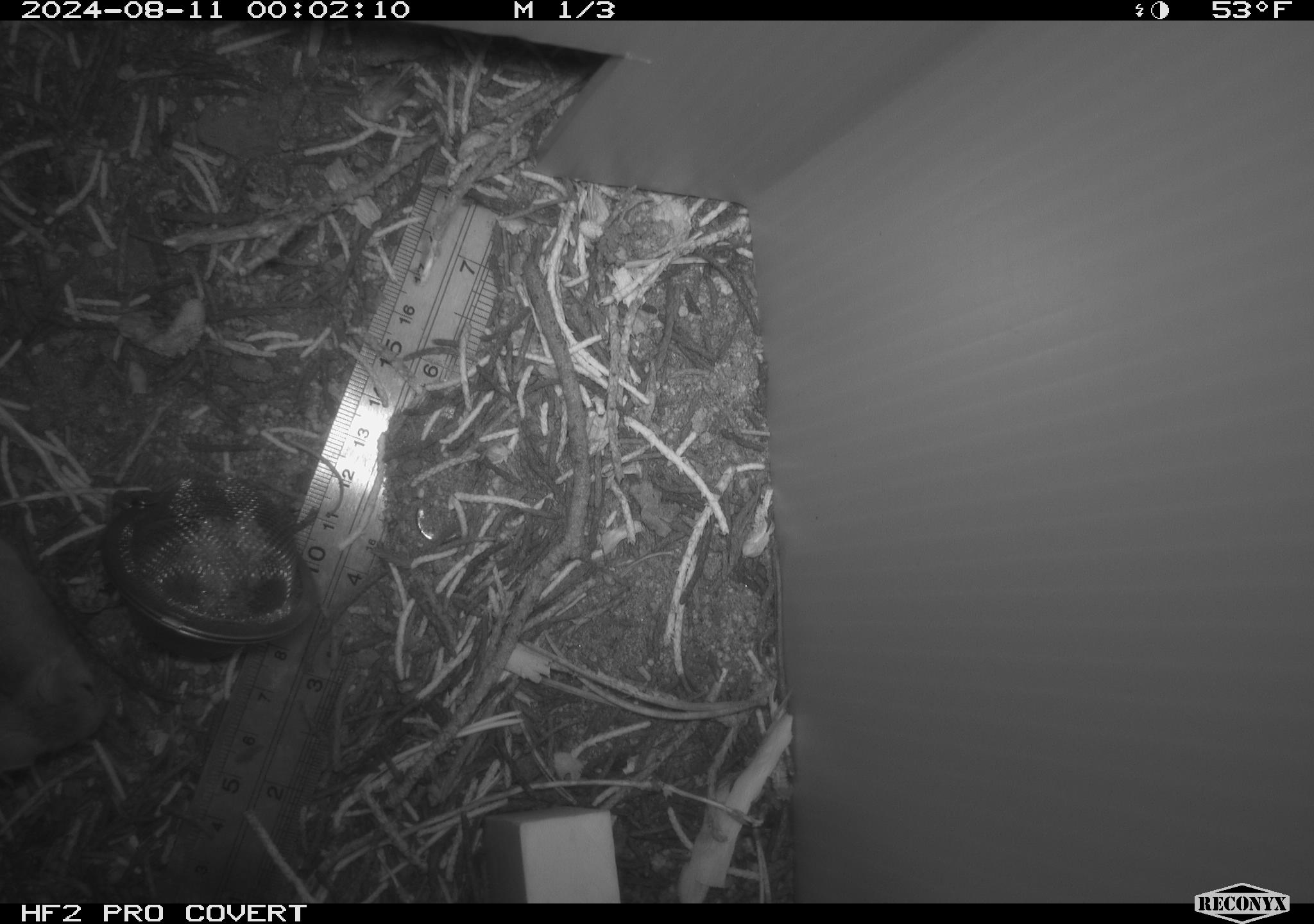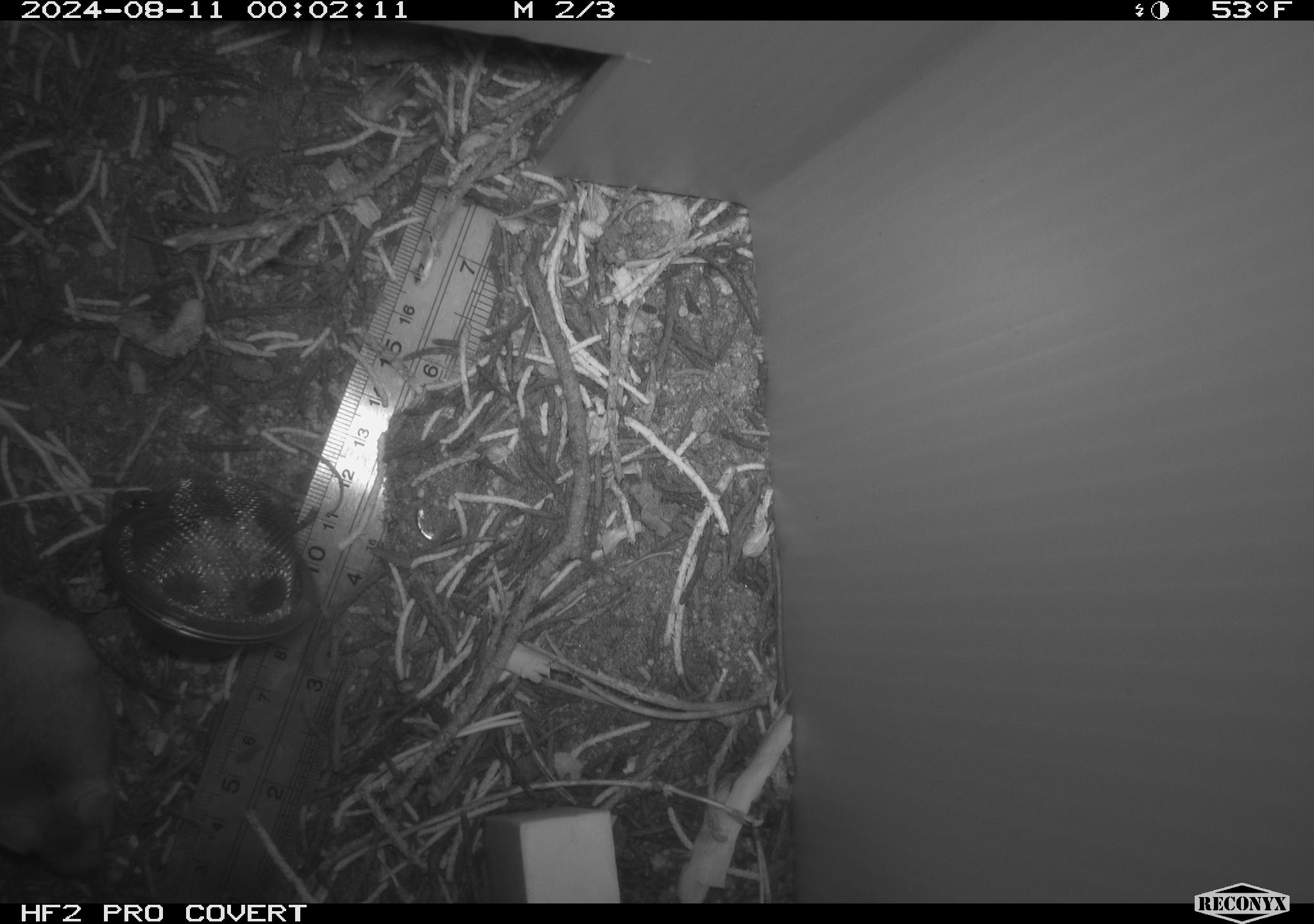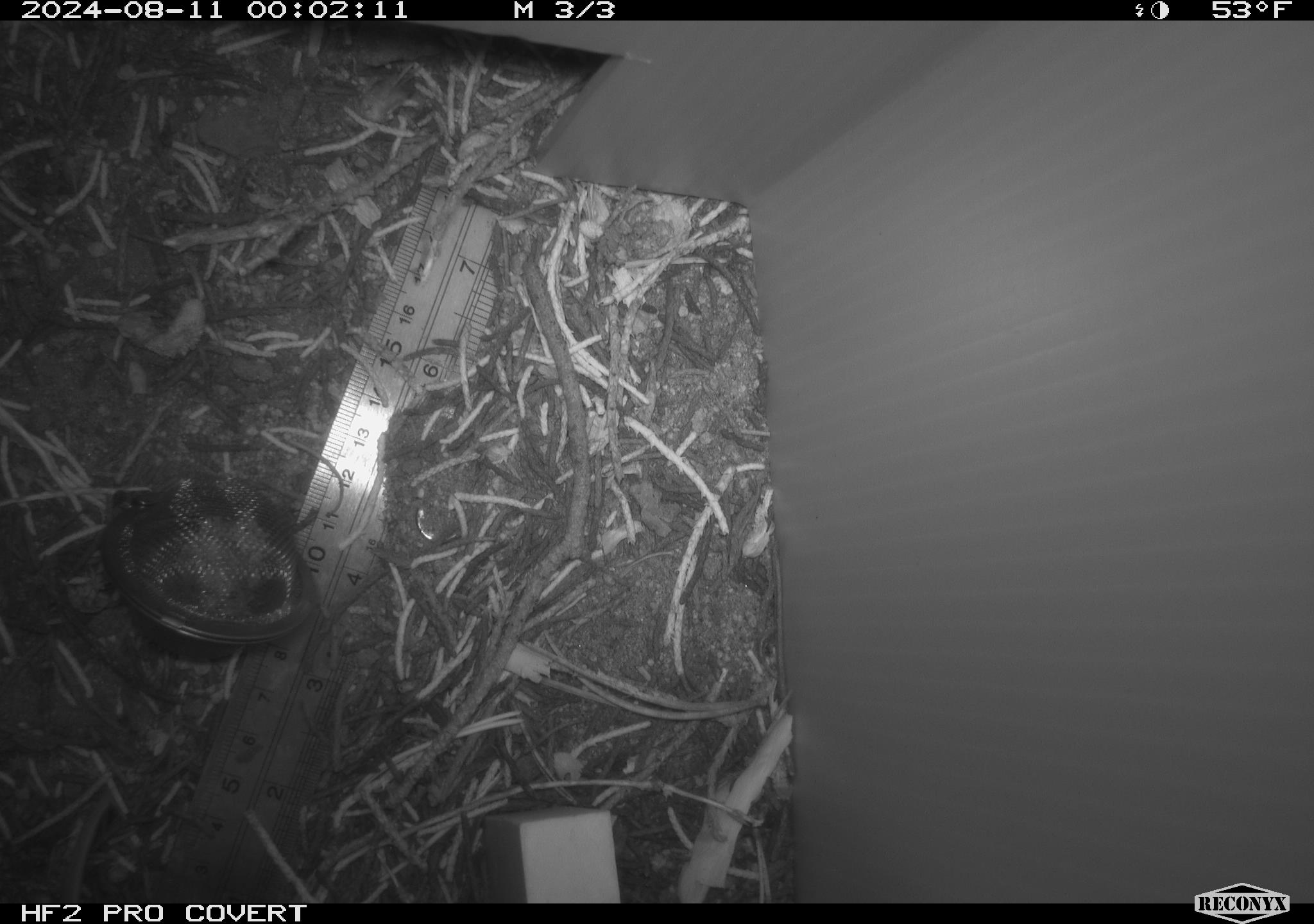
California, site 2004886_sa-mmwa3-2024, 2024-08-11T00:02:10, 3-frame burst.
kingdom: Animalia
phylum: Chordata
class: Mammalia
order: Rodentia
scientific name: Rodentia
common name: mouse species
Mouse species (Rodentia).